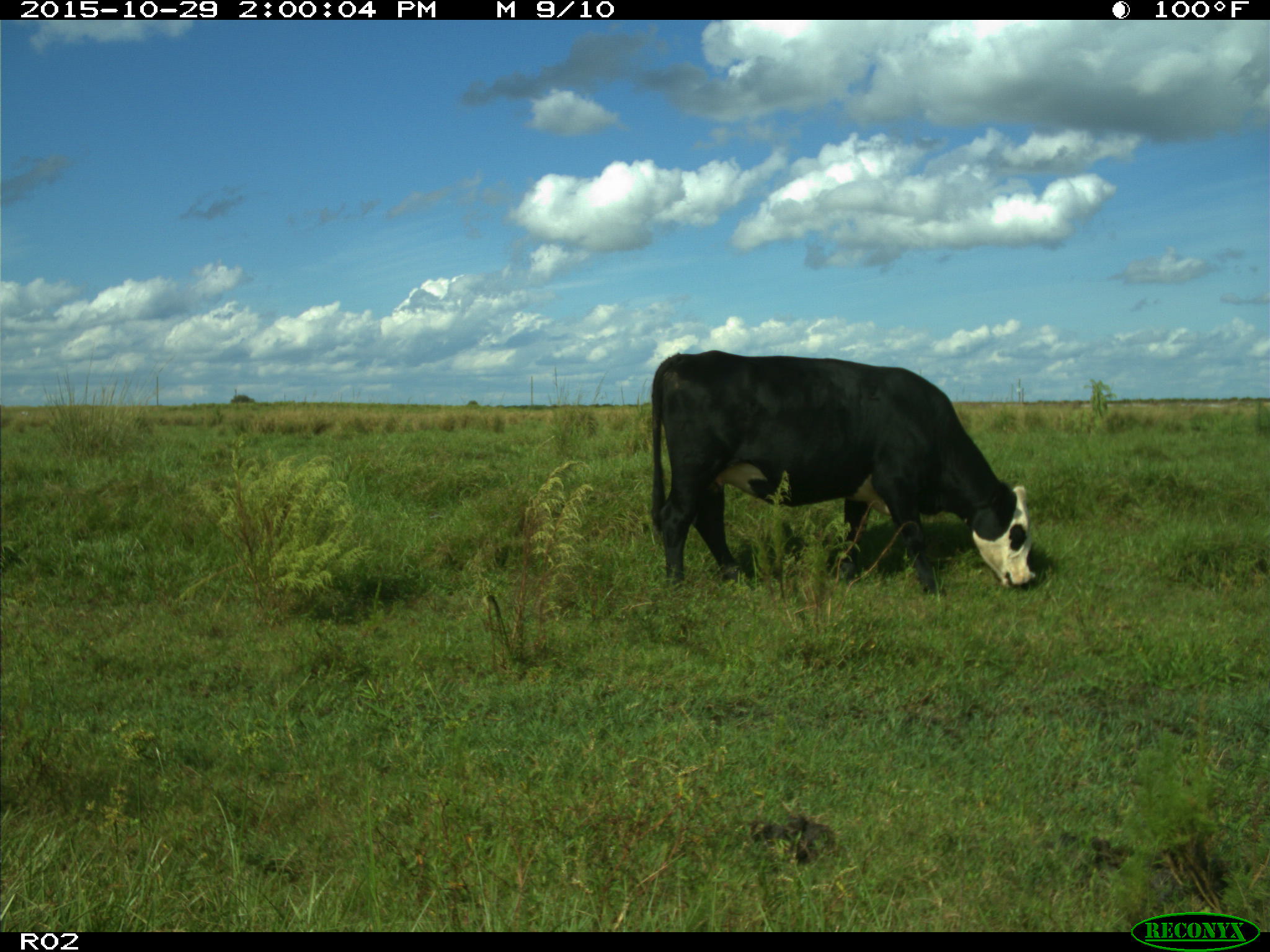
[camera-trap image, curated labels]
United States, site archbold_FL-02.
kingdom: Animalia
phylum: Chordata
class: Mammalia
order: Artiodactyla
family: Bovidae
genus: Bos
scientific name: Bos taurus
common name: domestic cow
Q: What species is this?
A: Bos taurus (domestic cow).